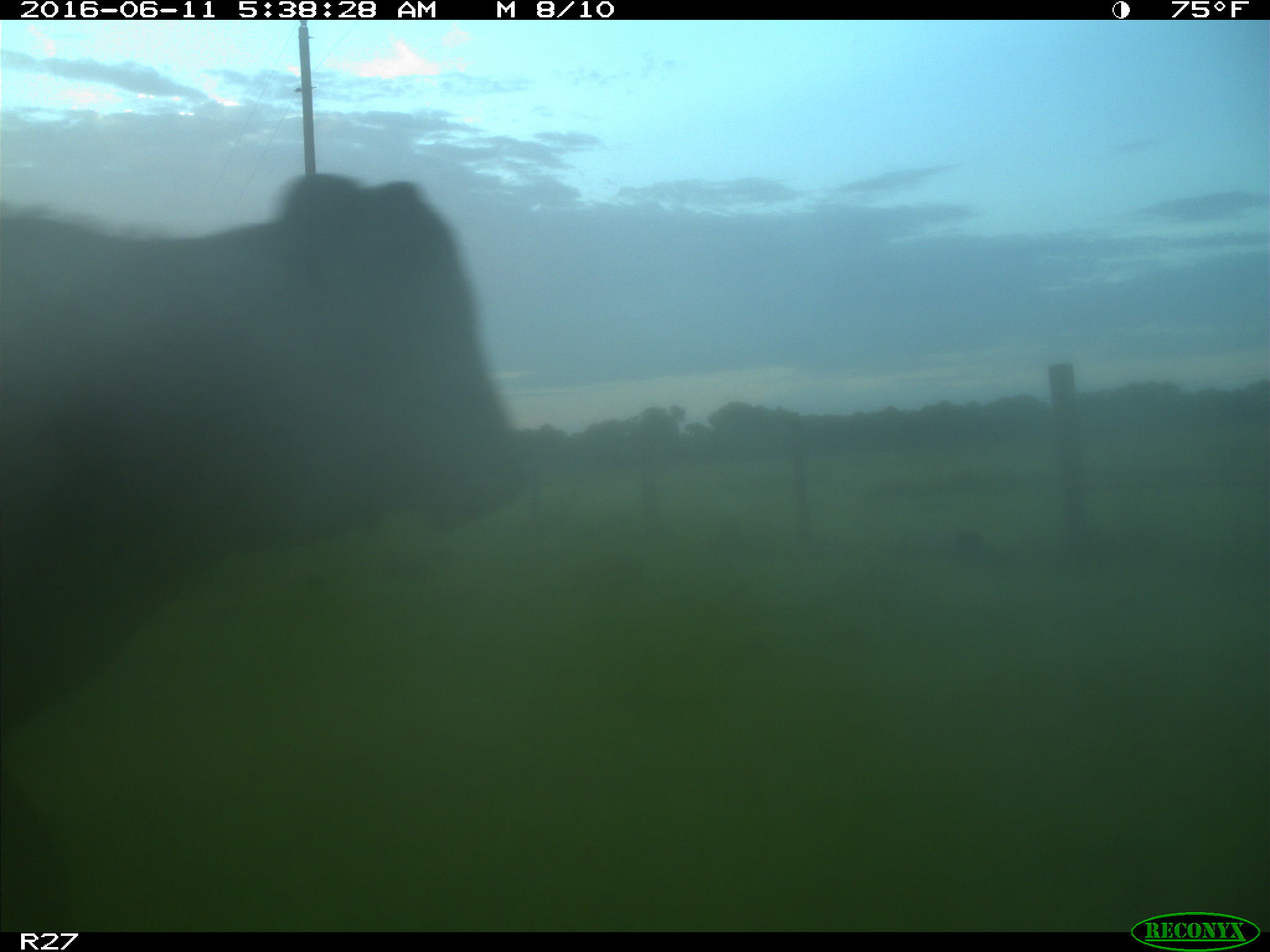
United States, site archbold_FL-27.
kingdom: Animalia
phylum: Chordata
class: Mammalia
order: Artiodactyla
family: Bovidae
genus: Bos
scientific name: Bos taurus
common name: domestic cow